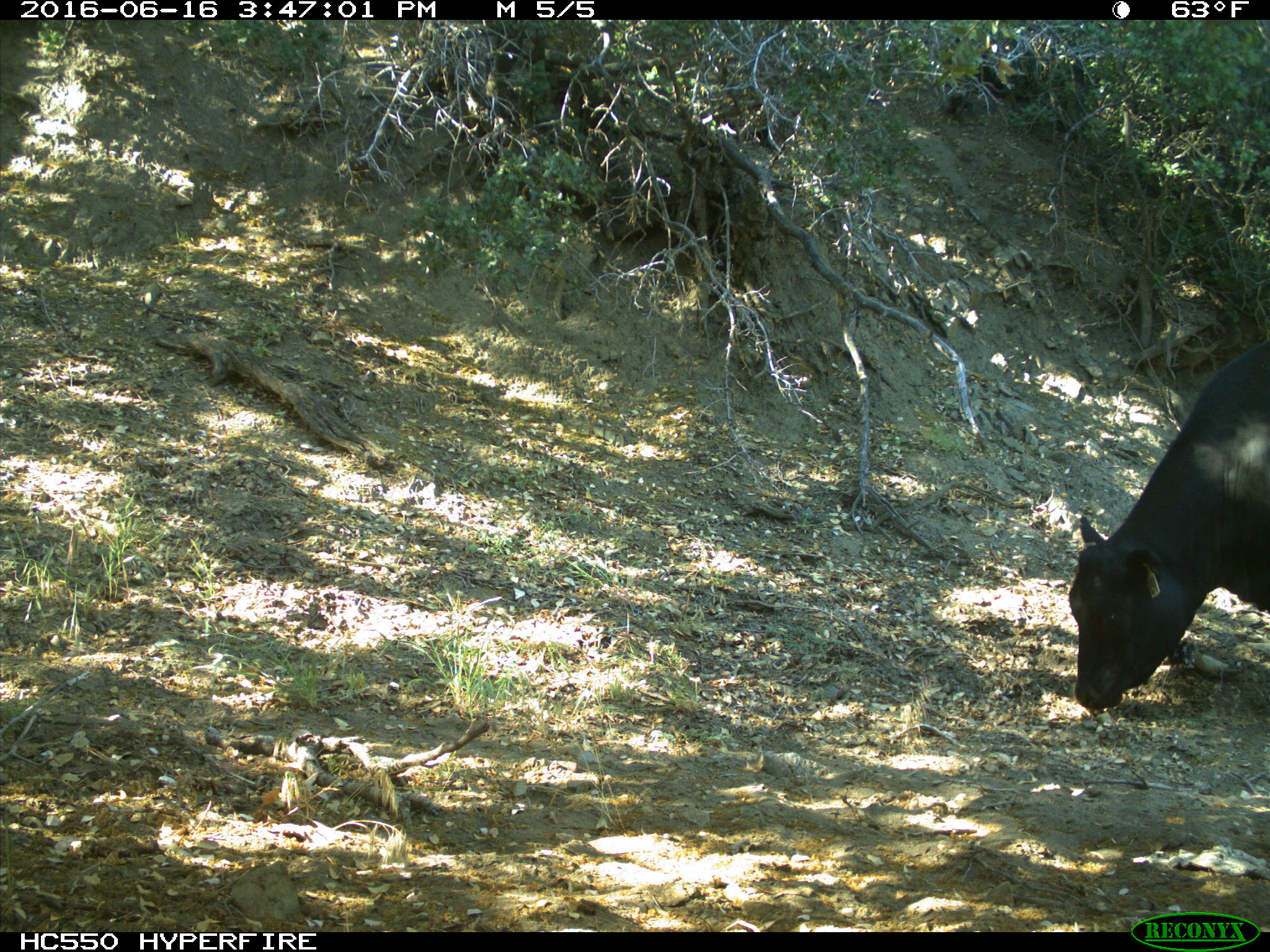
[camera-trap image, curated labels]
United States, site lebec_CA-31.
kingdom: Animalia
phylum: Chordata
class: Mammalia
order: Artiodactyla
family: Bovidae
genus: Bos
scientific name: Bos taurus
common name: domestic cow